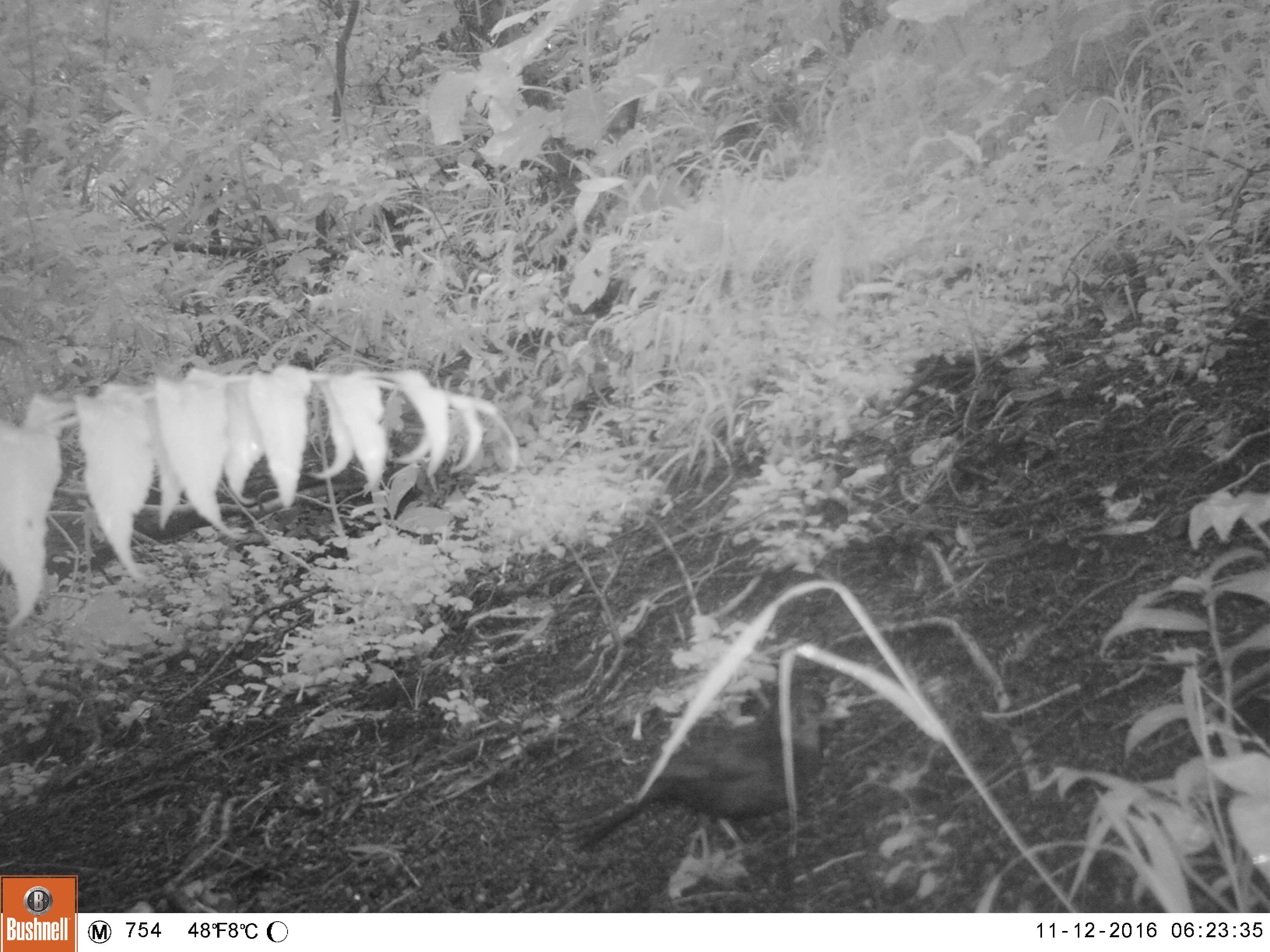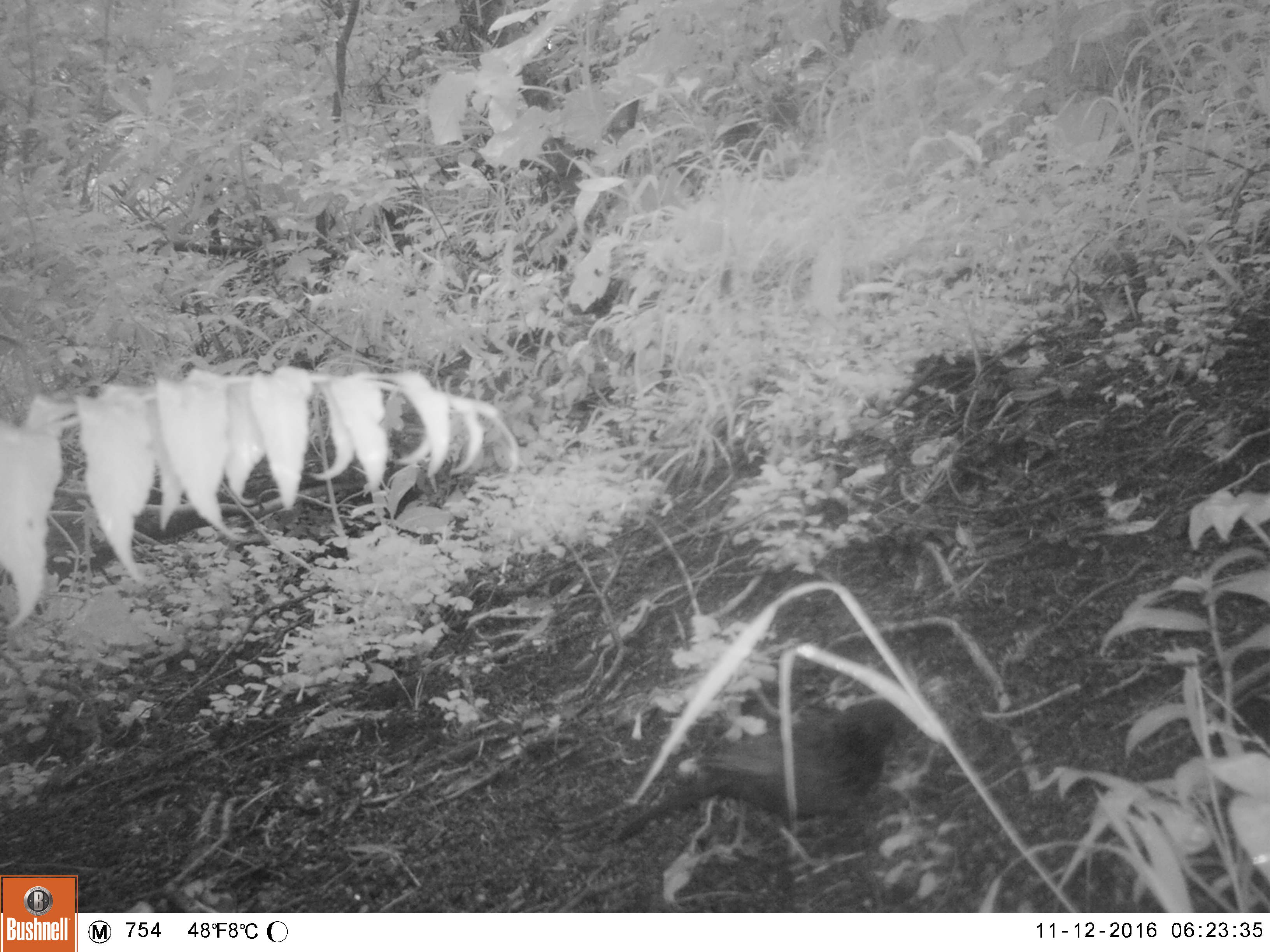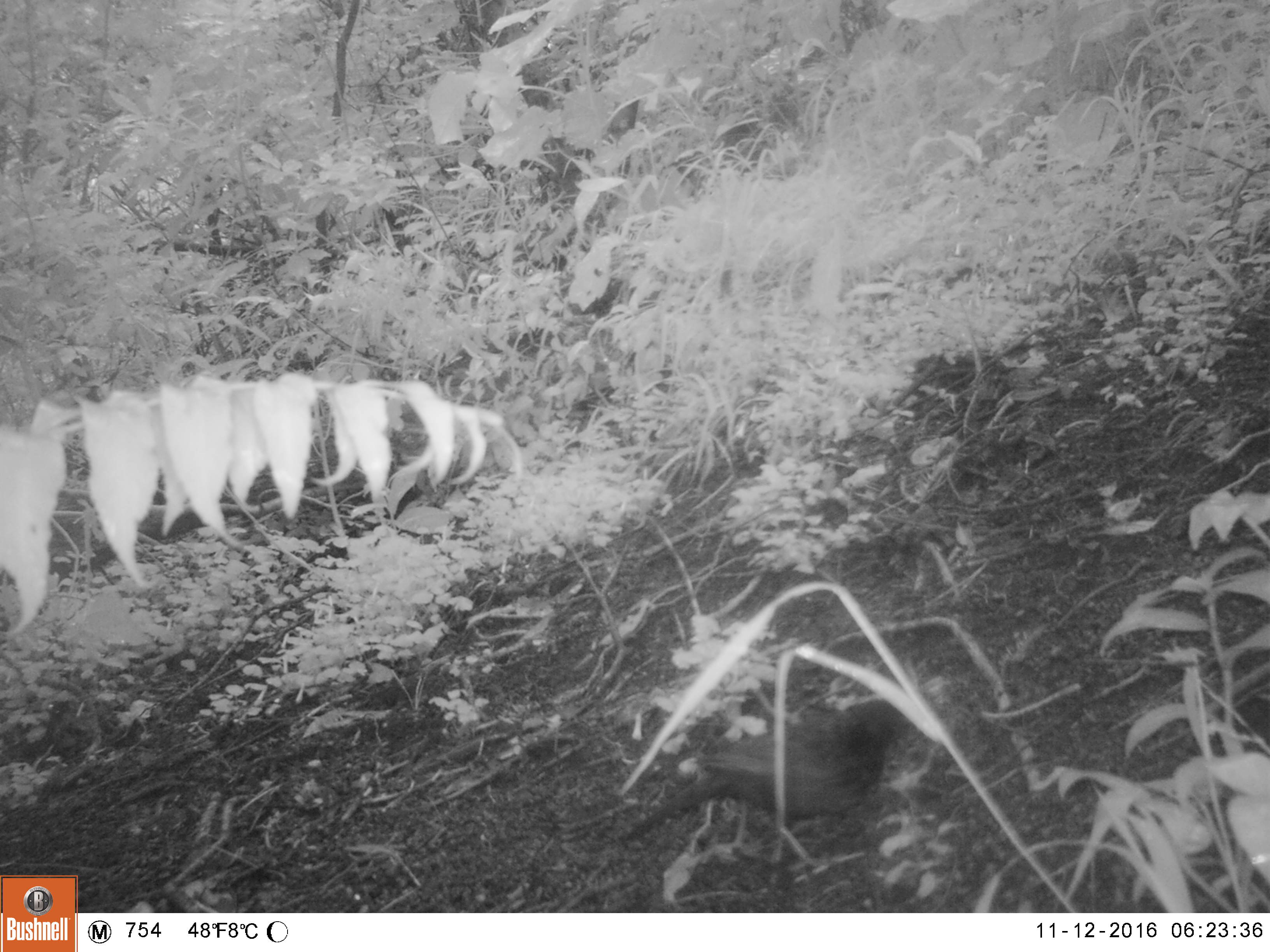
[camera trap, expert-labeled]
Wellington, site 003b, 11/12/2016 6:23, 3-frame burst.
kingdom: Animalia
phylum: Chordata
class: Aves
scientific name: Aves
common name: bird